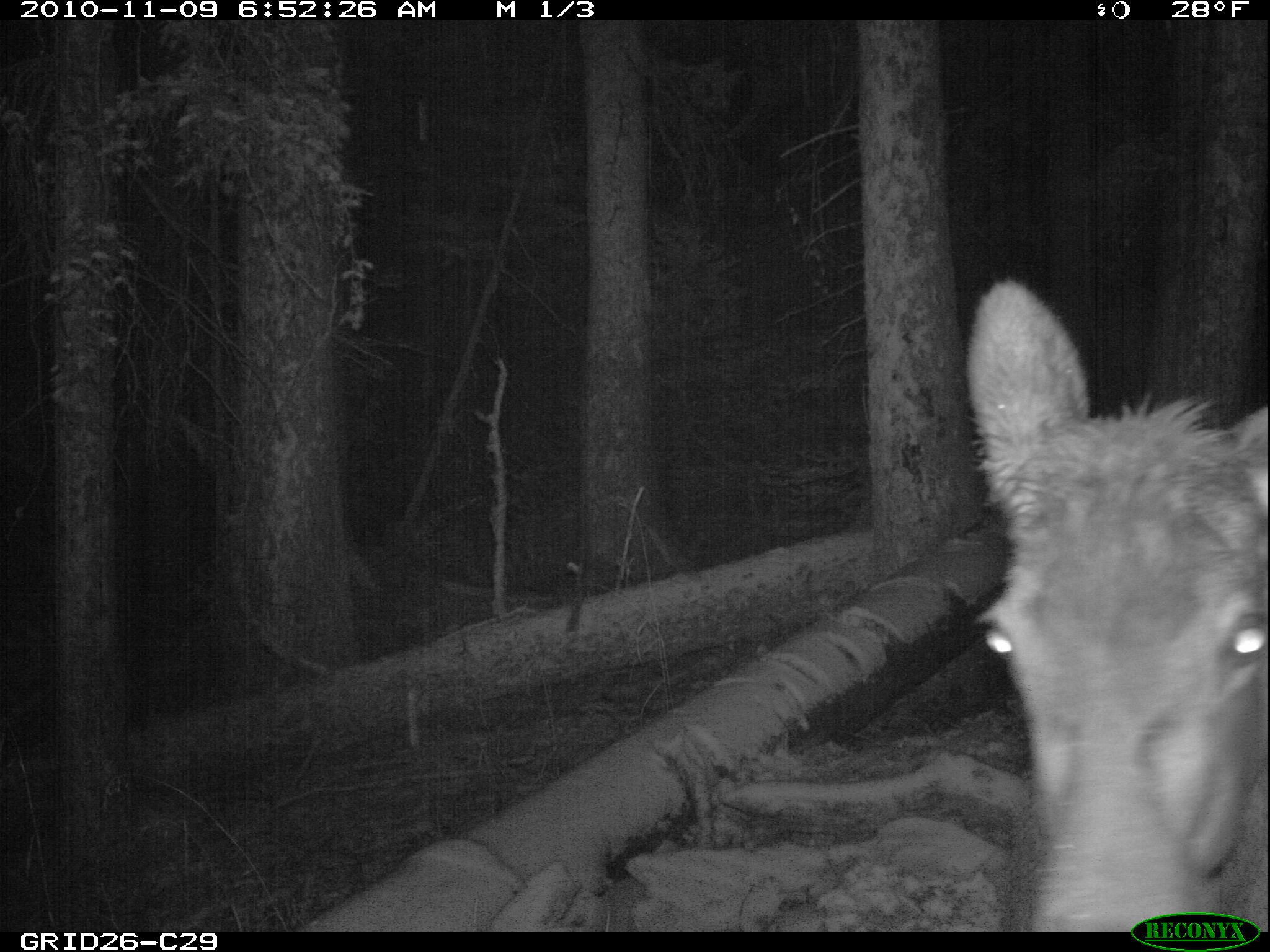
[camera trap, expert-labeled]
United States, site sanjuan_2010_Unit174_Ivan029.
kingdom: Animalia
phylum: Chordata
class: Mammalia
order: Artiodactyla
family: Cervidae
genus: Cervus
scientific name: Cervus elaphus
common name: red deer